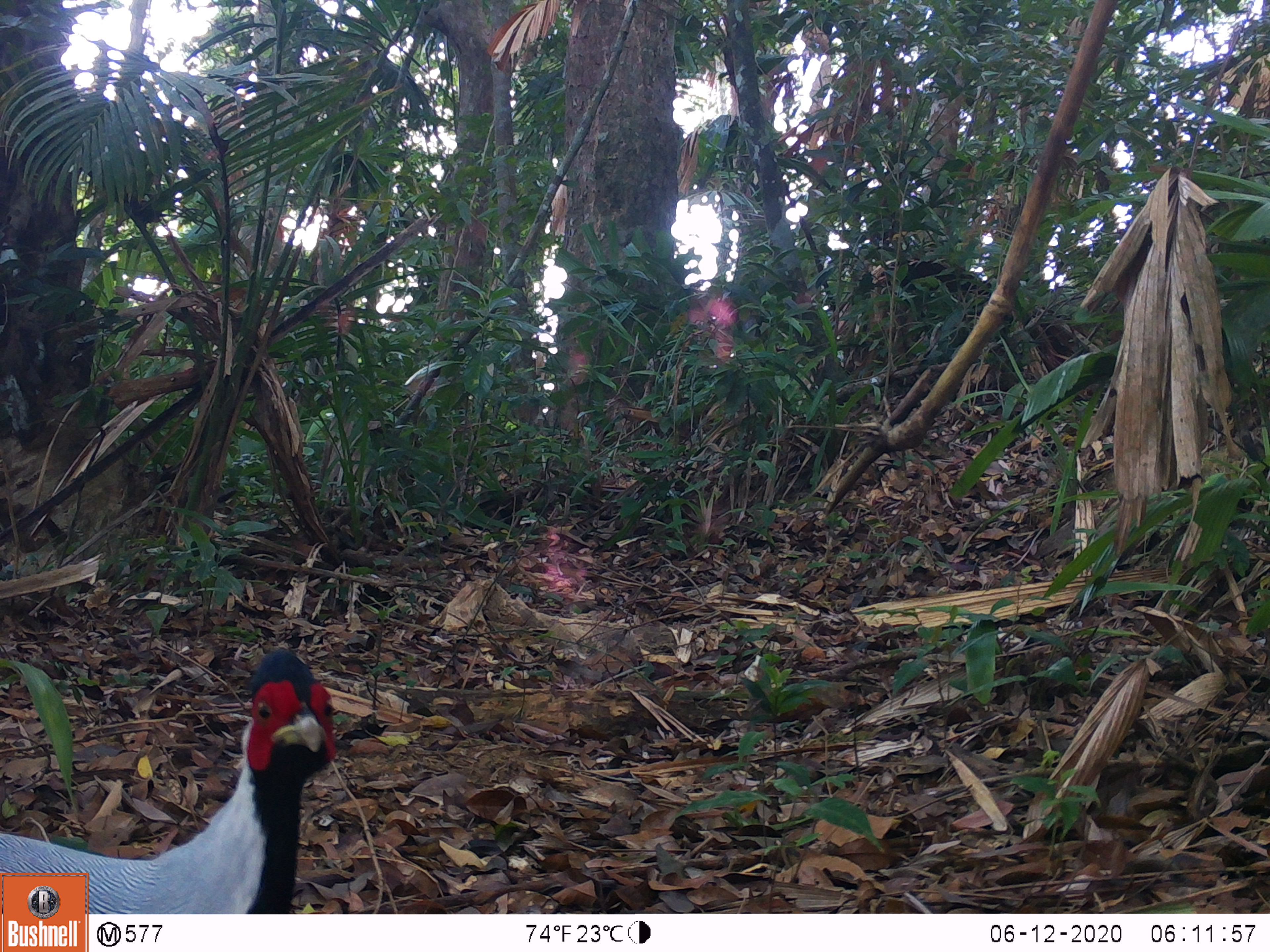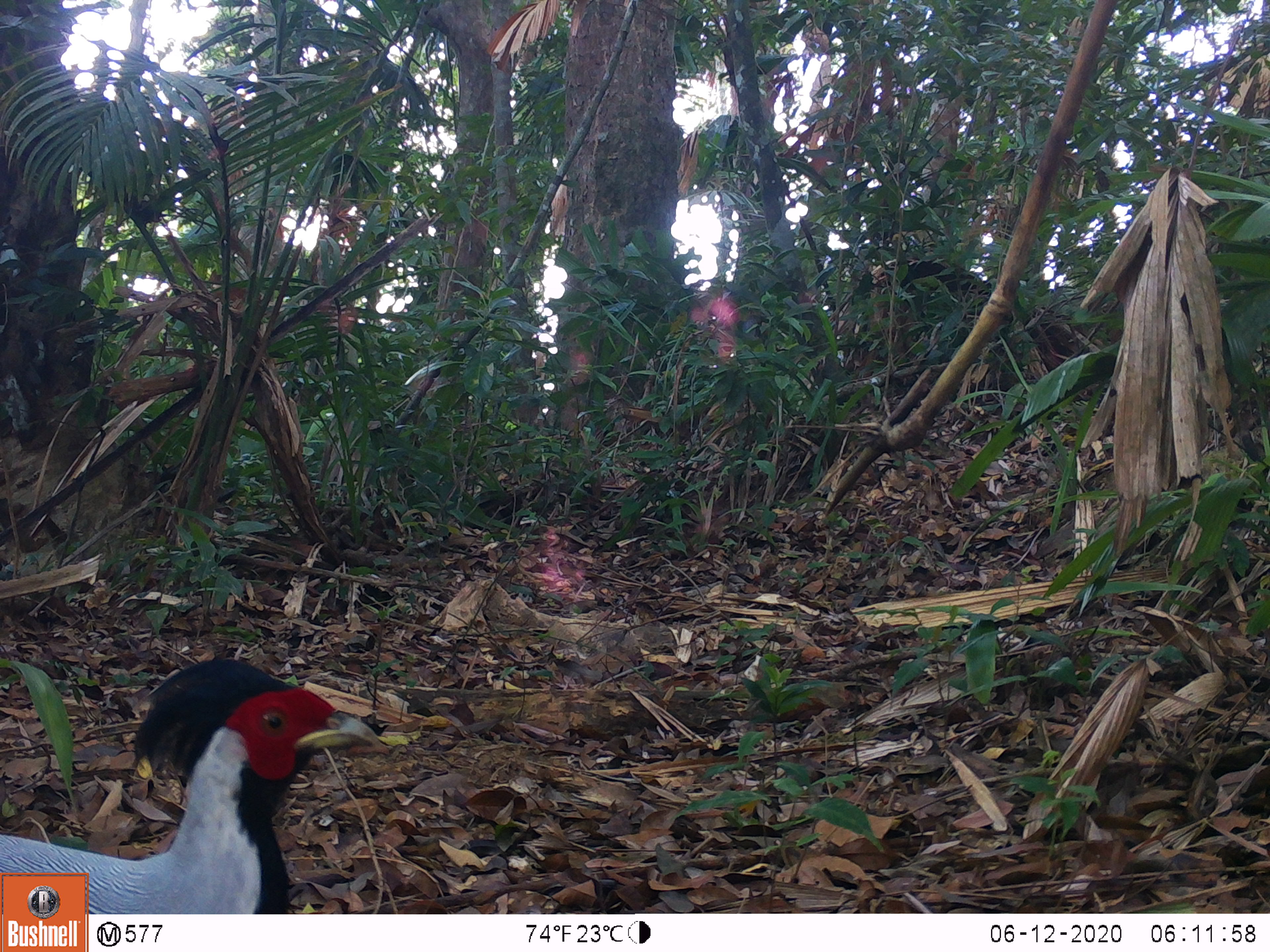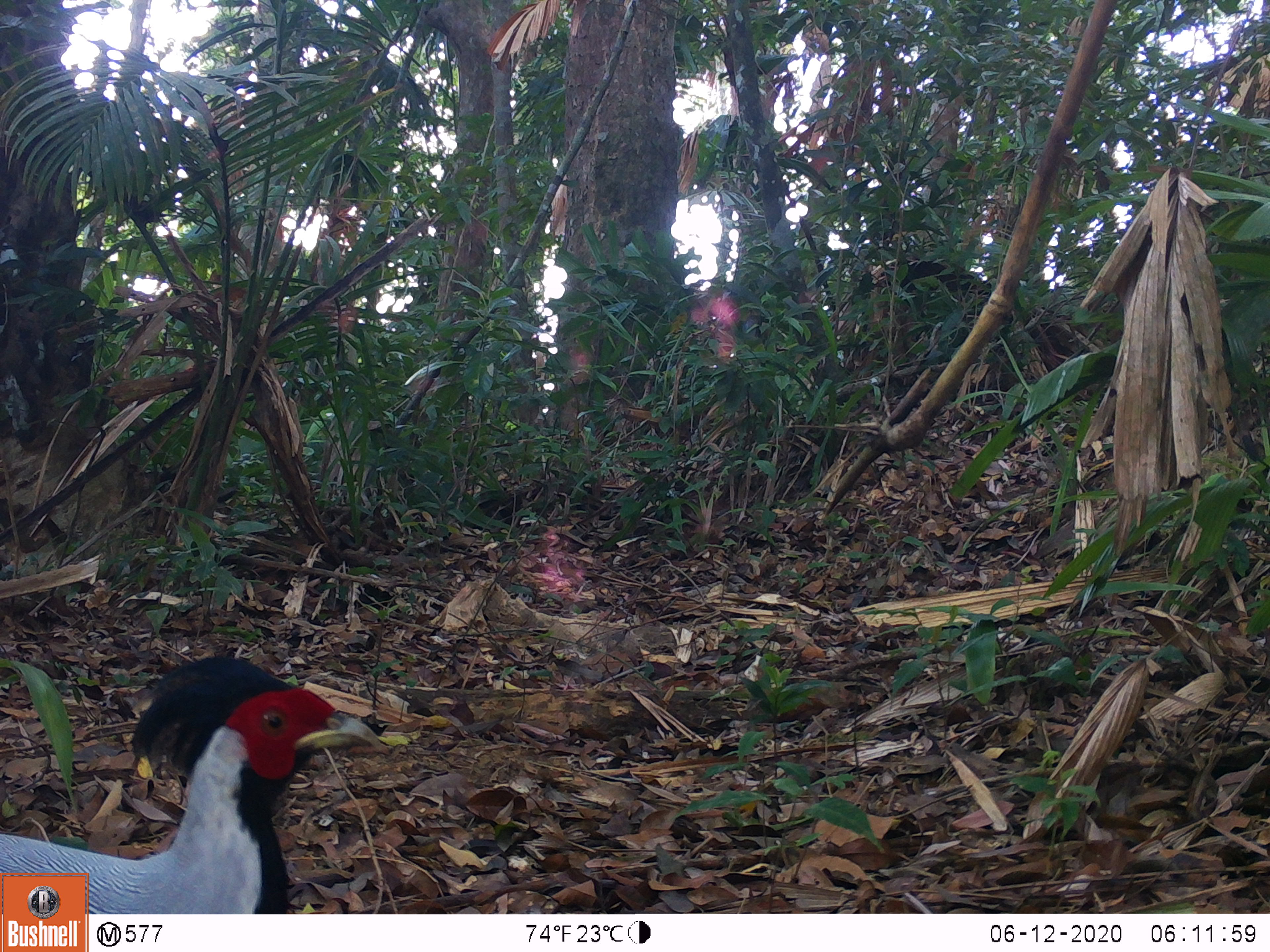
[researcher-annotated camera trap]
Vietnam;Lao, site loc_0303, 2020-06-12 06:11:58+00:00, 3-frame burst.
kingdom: Animalia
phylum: Chordata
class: Aves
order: Galliformes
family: Phasianidae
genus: Lophura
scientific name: Lophura nycthemera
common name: silver pheasant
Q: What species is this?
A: Silver pheasant (Lophura nycthemera).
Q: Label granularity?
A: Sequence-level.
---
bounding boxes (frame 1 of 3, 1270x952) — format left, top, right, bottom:
silver pheasant: 0, 647, 336, 913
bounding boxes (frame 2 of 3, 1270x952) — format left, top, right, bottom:
silver pheasant: 0, 654, 380, 913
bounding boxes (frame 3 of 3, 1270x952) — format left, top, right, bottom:
silver pheasant: 0, 654, 380, 913